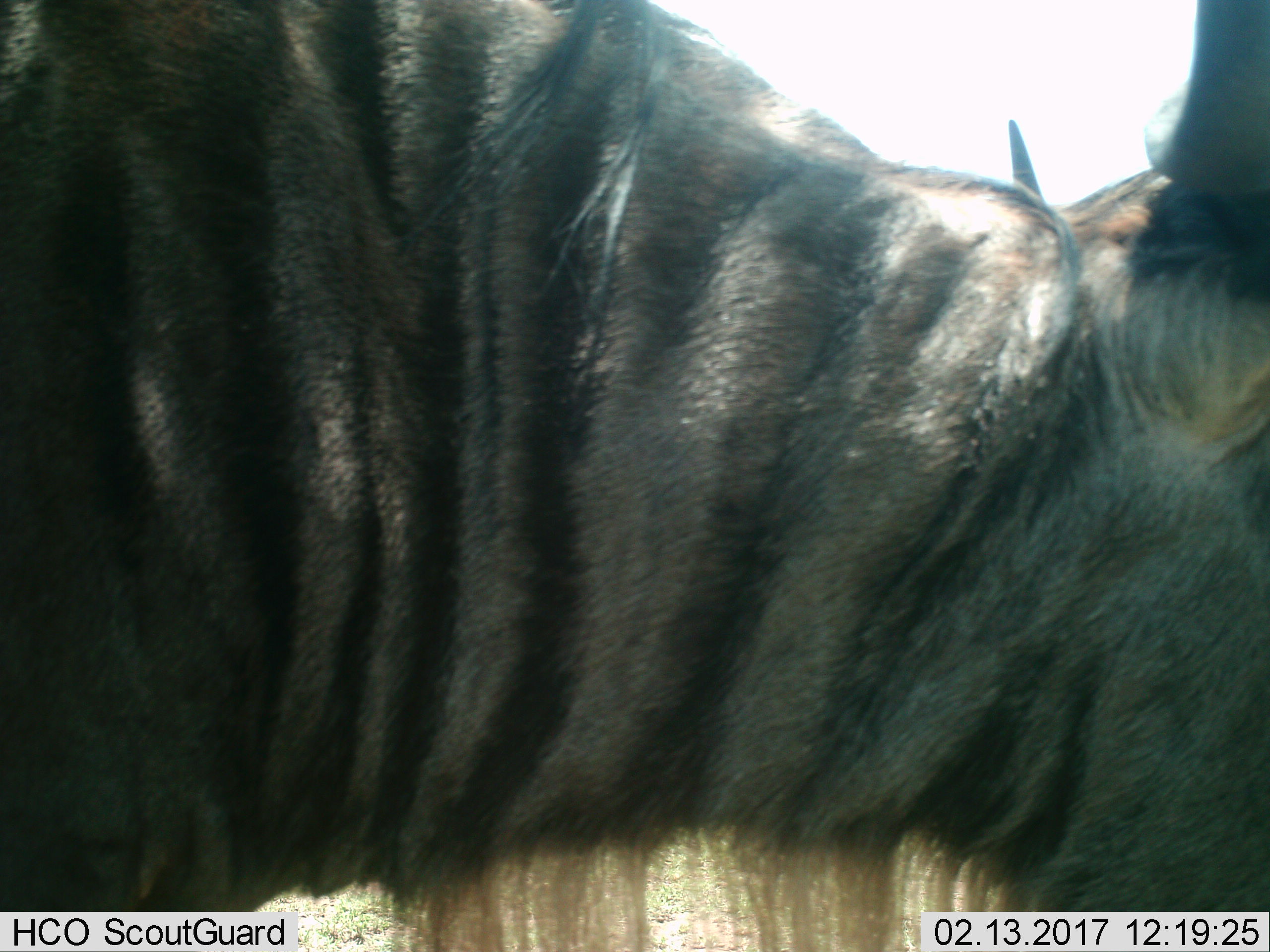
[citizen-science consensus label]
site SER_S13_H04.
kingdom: Animalia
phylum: Chordata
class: Mammalia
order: Artiodactyla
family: Bovidae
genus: Connochaetes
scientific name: Connochaetes taurinus taurinus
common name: blue wildebeest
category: wildebeestblue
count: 1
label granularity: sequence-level